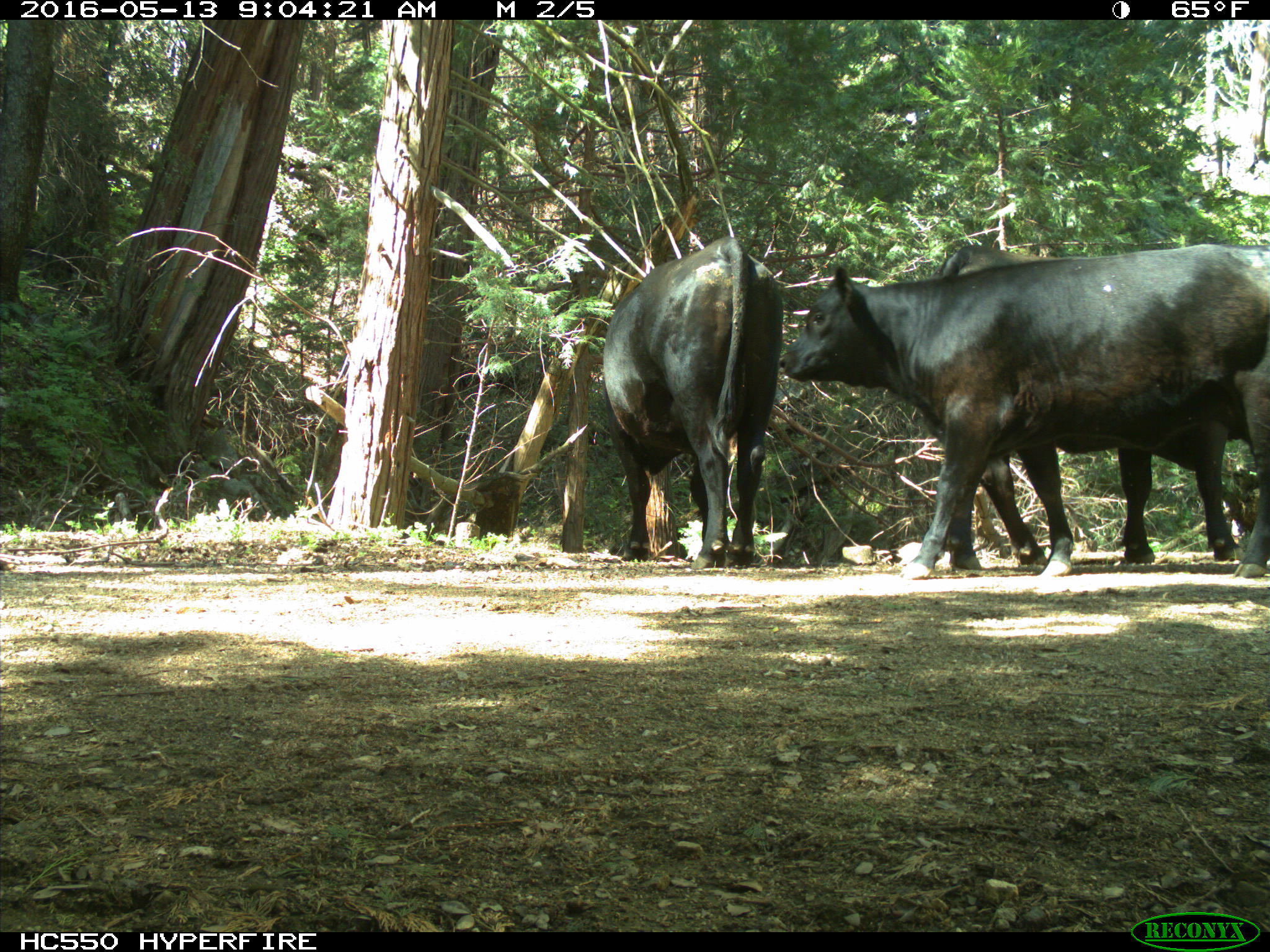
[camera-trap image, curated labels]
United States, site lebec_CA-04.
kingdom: Animalia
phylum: Chordata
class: Mammalia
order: Artiodactyla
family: Bovidae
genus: Bos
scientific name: Bos taurus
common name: domestic cow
Bos taurus (domestic cow).